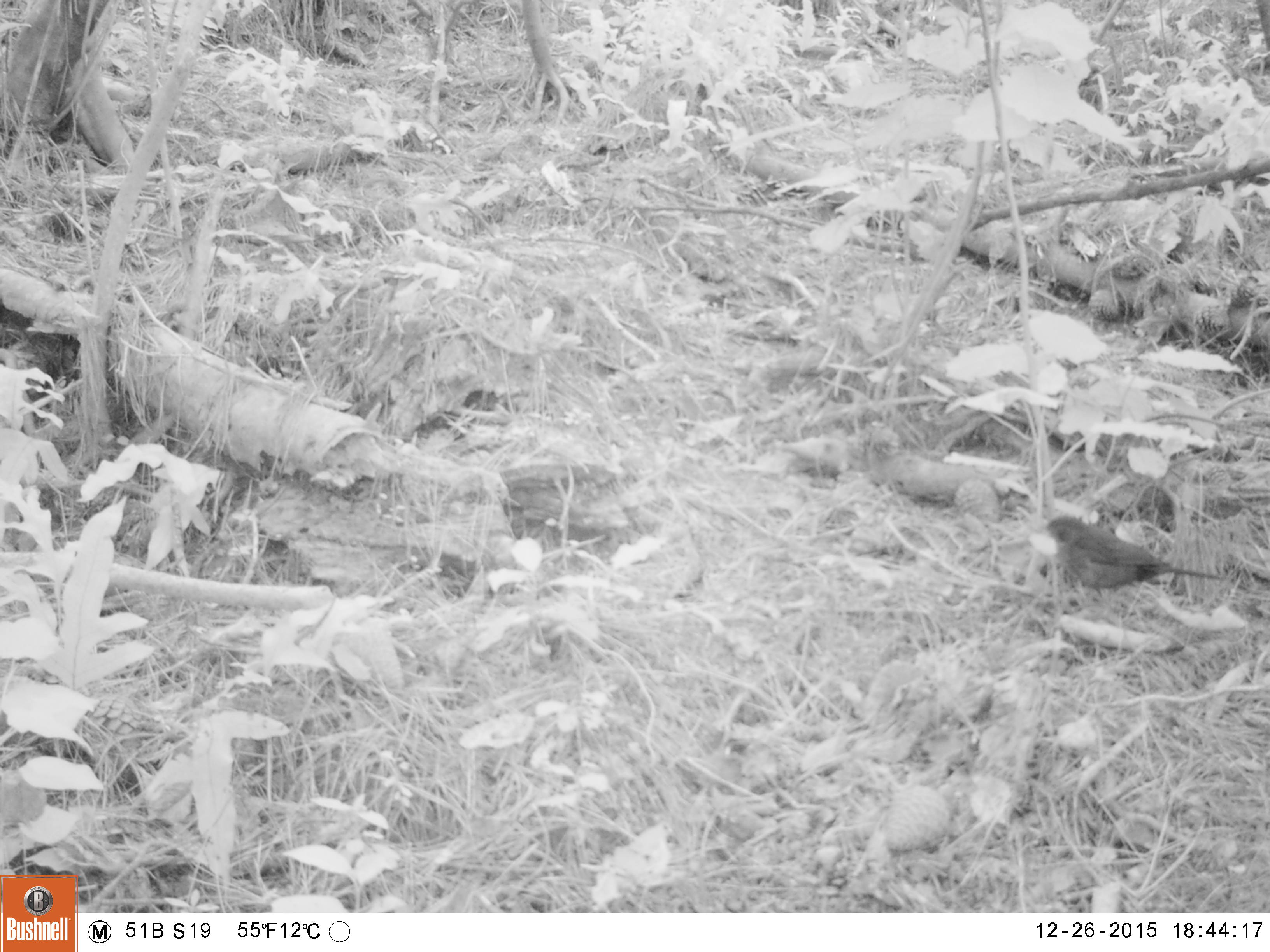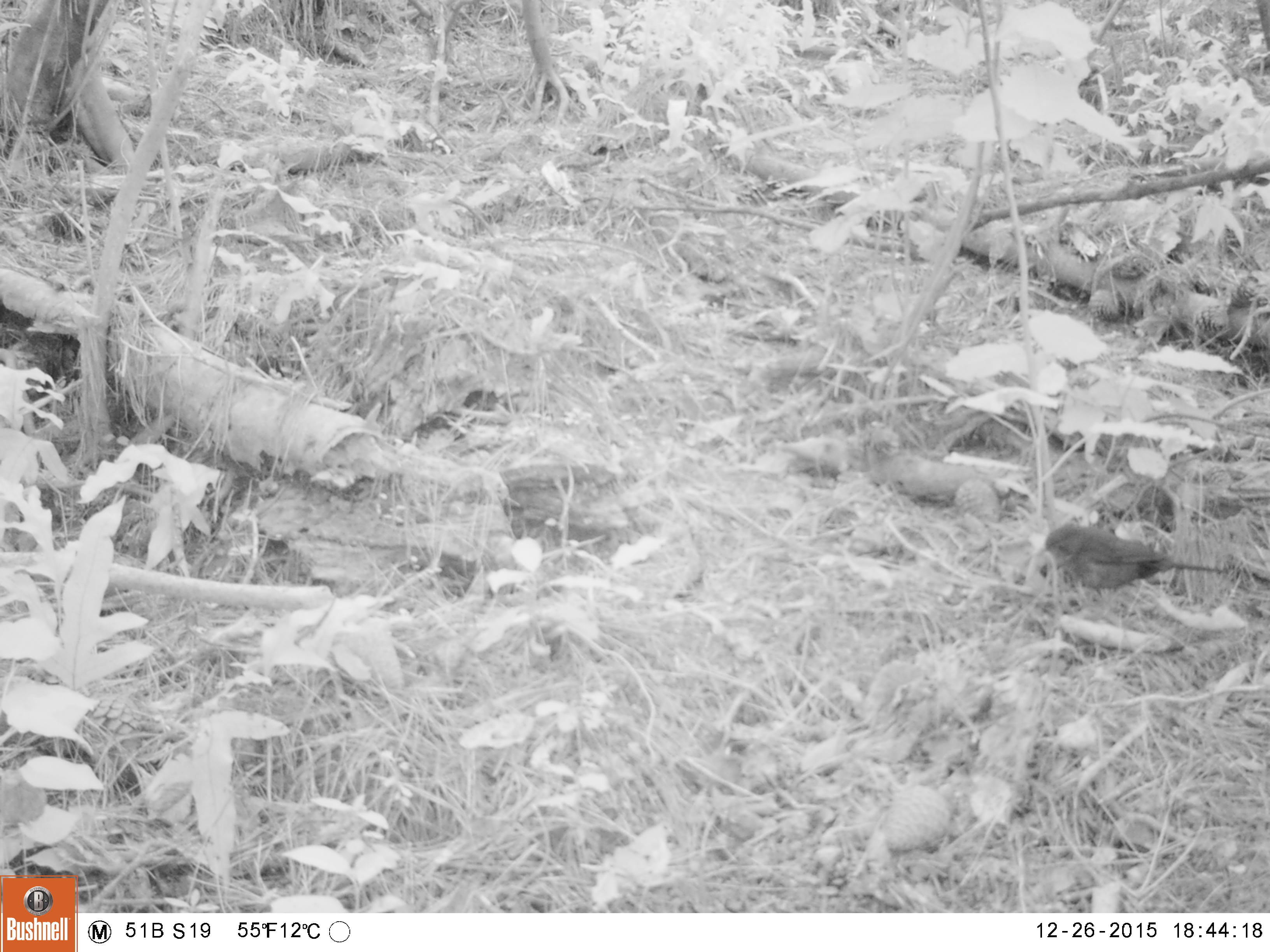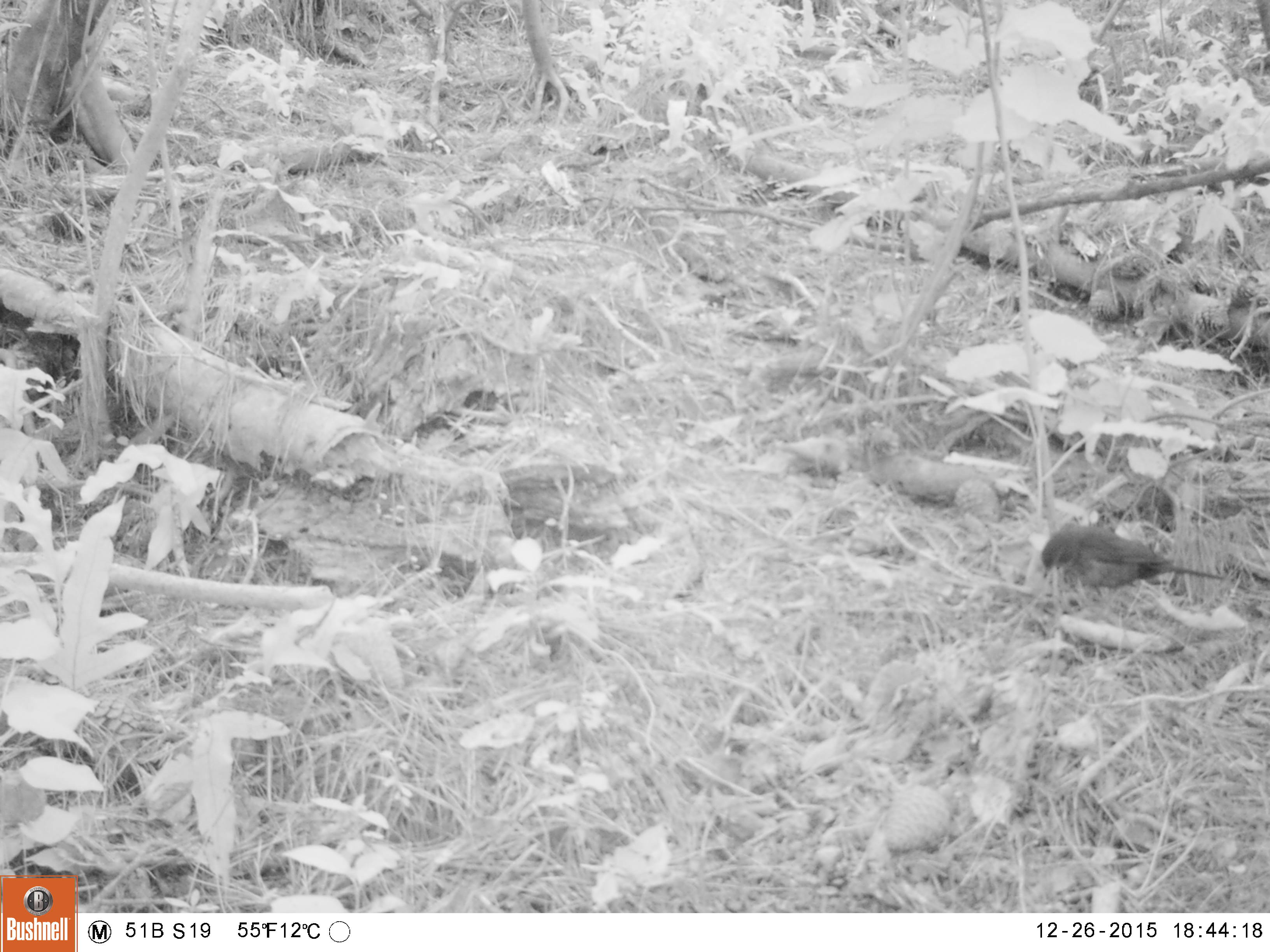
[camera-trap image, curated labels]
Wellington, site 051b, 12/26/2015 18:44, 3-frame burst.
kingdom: Animalia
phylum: Chordata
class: Aves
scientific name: Aves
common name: bird